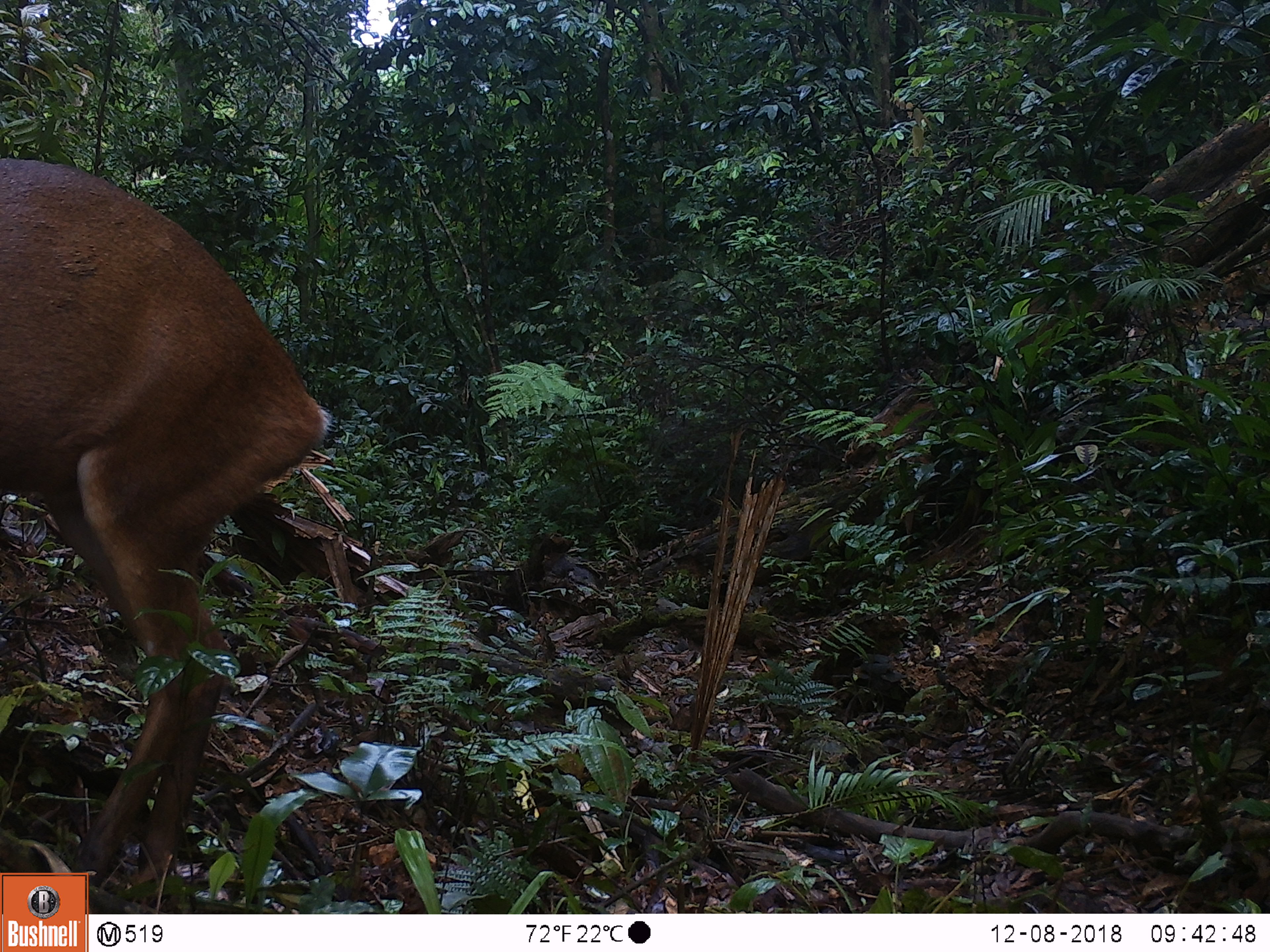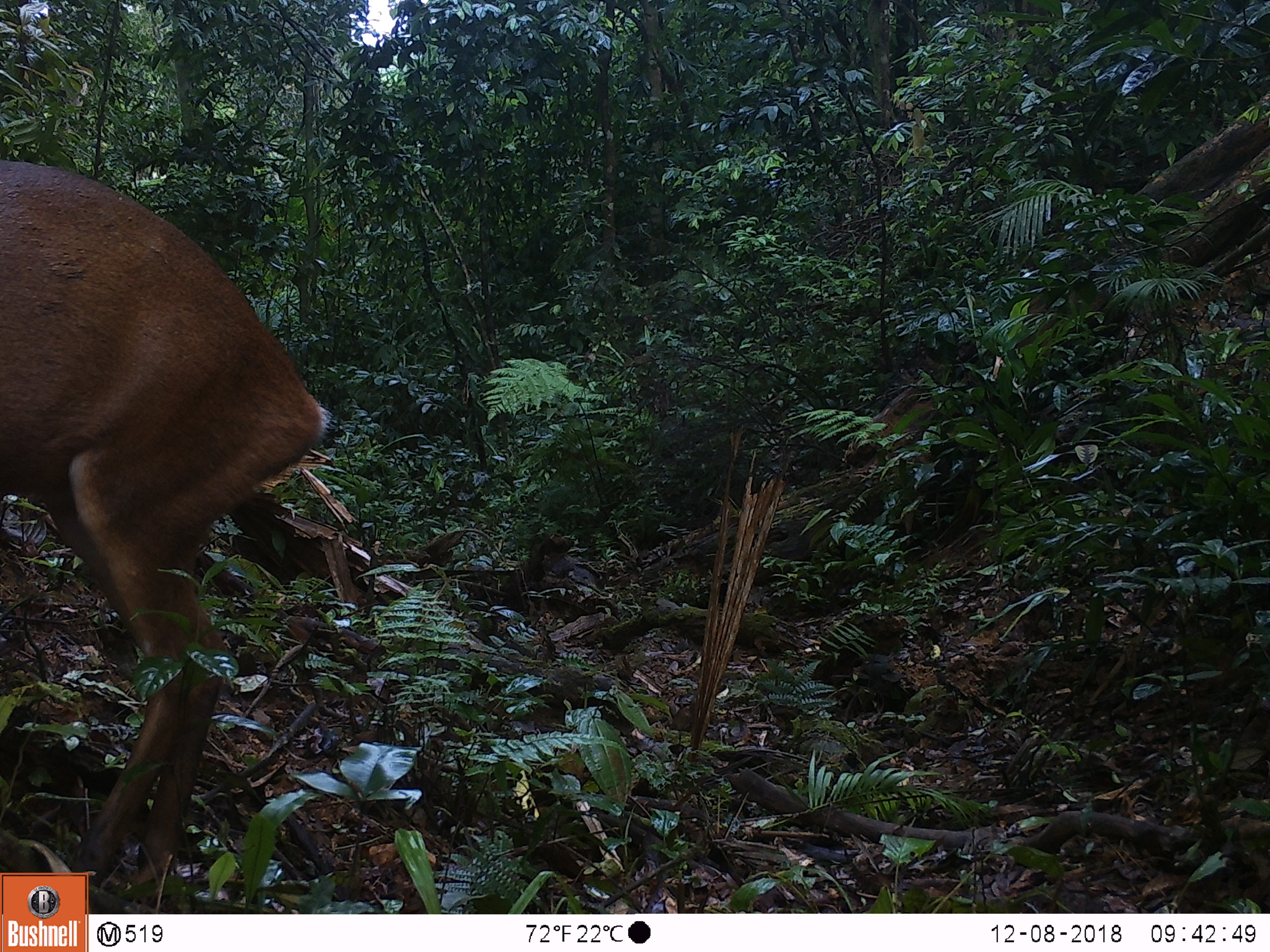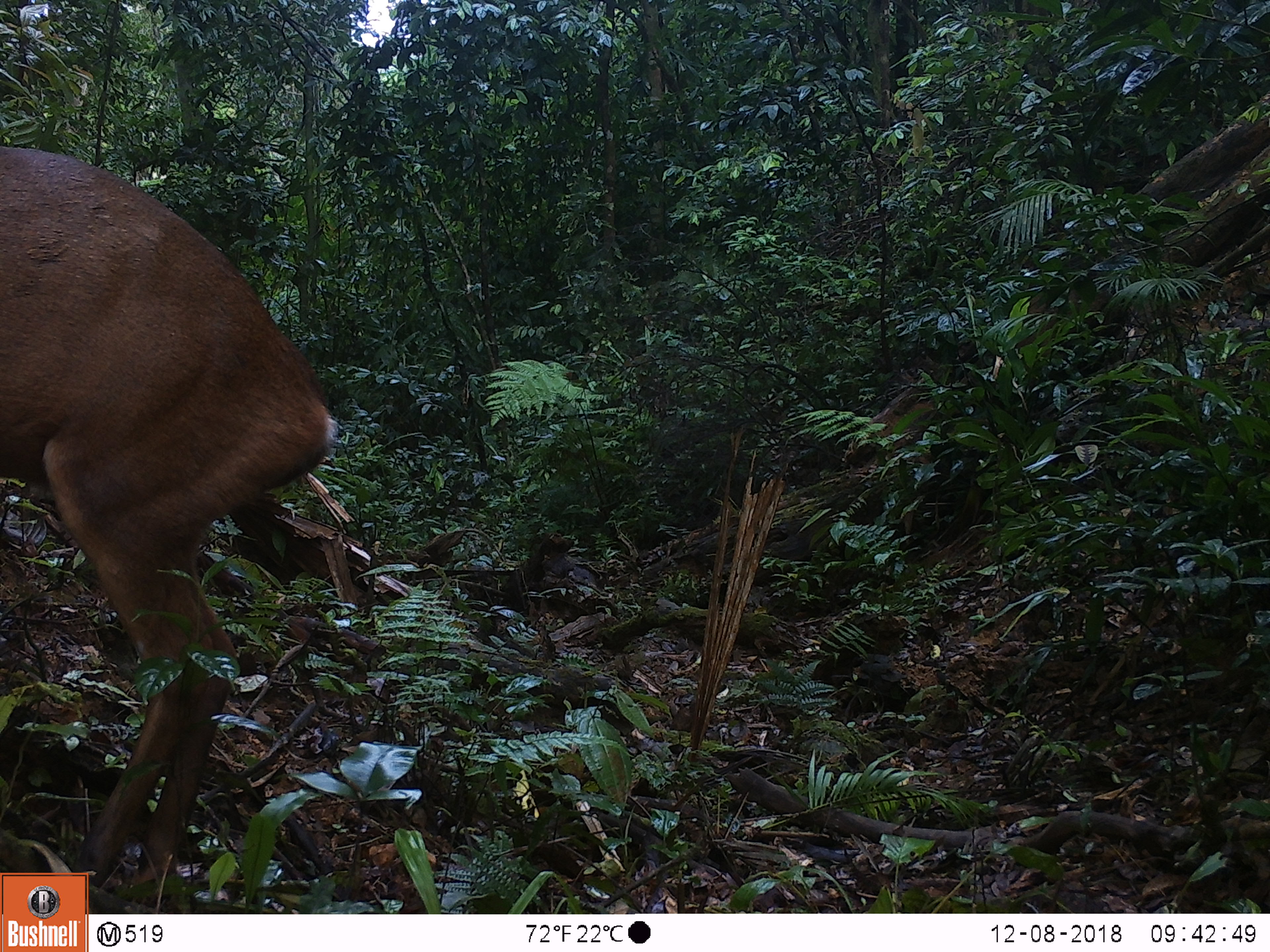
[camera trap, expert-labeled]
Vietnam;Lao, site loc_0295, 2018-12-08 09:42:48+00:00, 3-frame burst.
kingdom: Animalia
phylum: Chordata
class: Mammalia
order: Artiodactyla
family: Cervidae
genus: Muntiacus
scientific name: Muntiacus vuquangensis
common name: large-antlered muntjac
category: large antlered muntjac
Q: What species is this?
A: Large antlered muntjac (large-antlered muntjac) (Muntiacus vuquangensis).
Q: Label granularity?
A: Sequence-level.